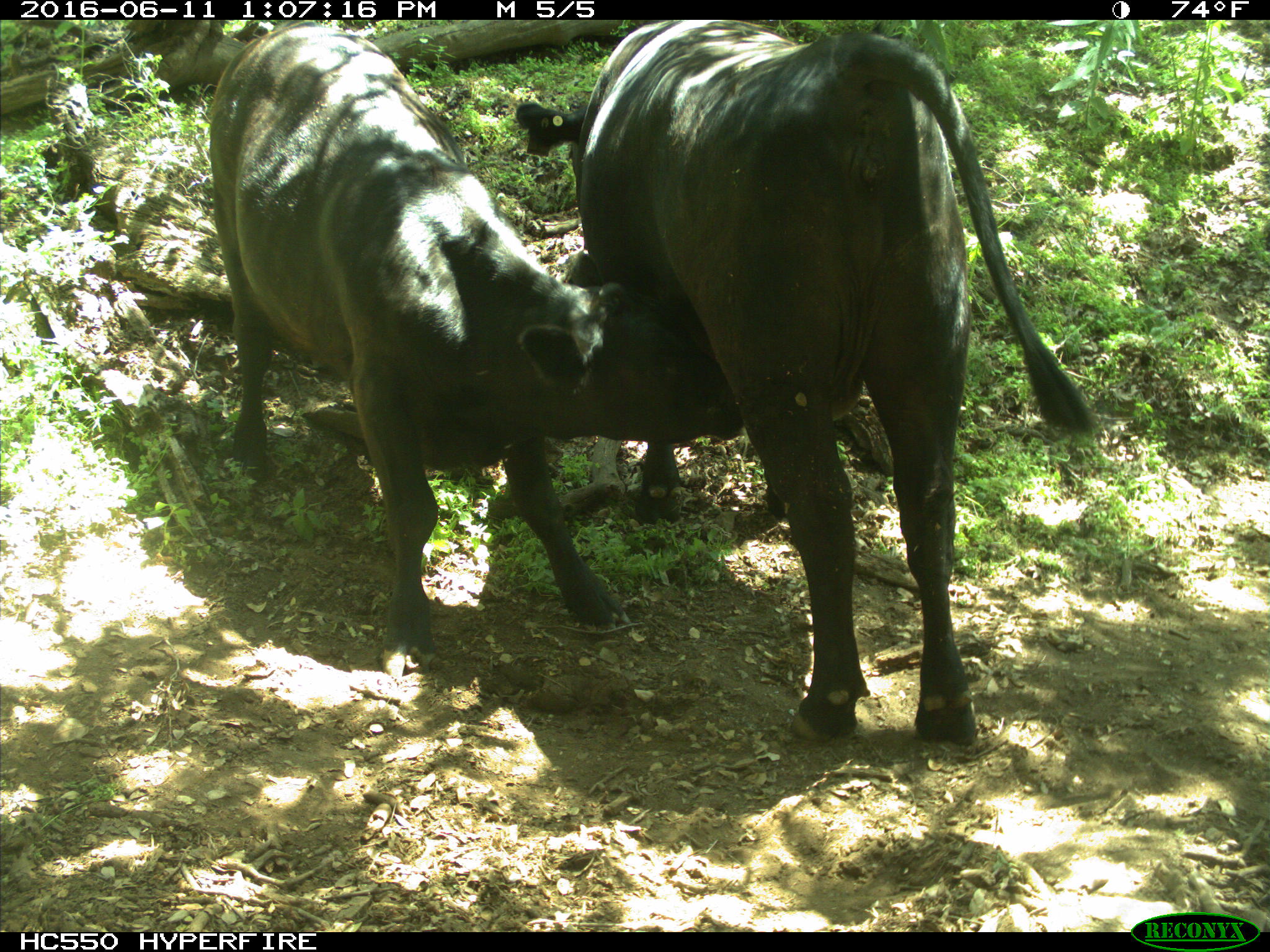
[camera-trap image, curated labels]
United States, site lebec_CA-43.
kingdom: Animalia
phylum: Chordata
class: Mammalia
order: Artiodactyla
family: Bovidae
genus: Bos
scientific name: Bos taurus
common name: domestic cow